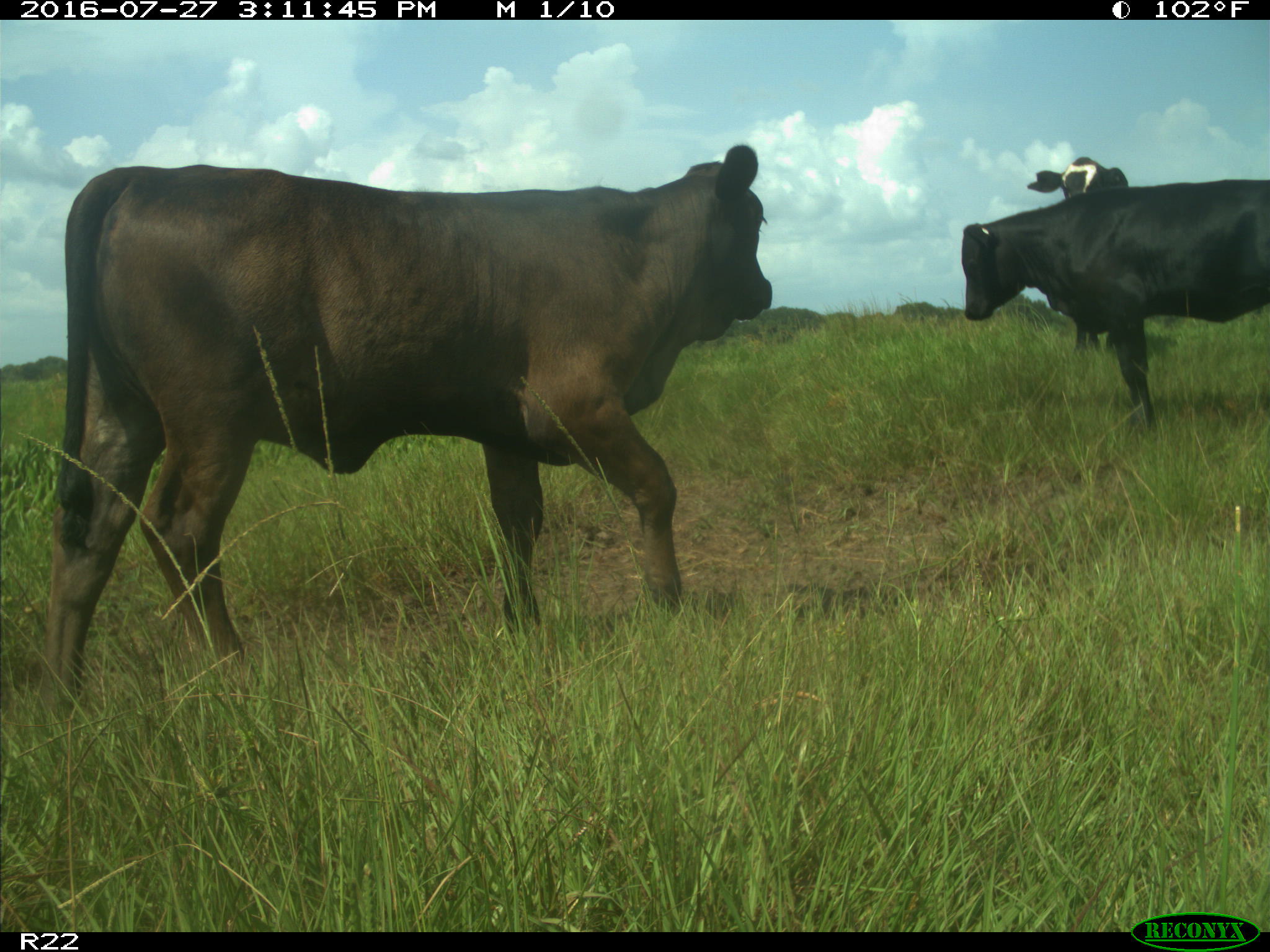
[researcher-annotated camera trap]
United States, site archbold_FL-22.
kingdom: Animalia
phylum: Chordata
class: Mammalia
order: Artiodactyla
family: Bovidae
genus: Bos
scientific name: Bos taurus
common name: domestic cow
Bos taurus (domestic cow).